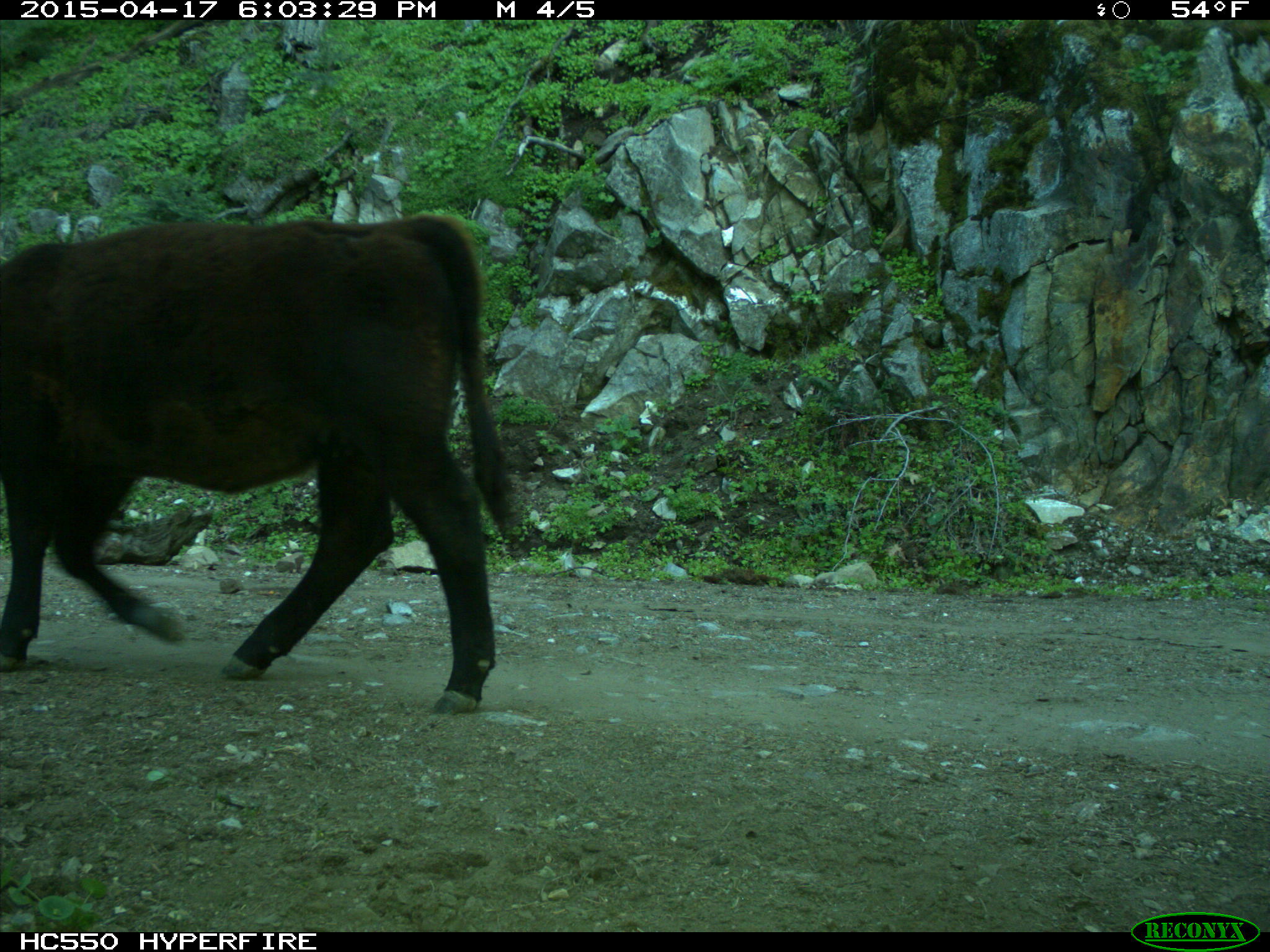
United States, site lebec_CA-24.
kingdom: Animalia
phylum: Chordata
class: Mammalia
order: Artiodactyla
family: Bovidae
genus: Bos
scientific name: Bos taurus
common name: domestic cow